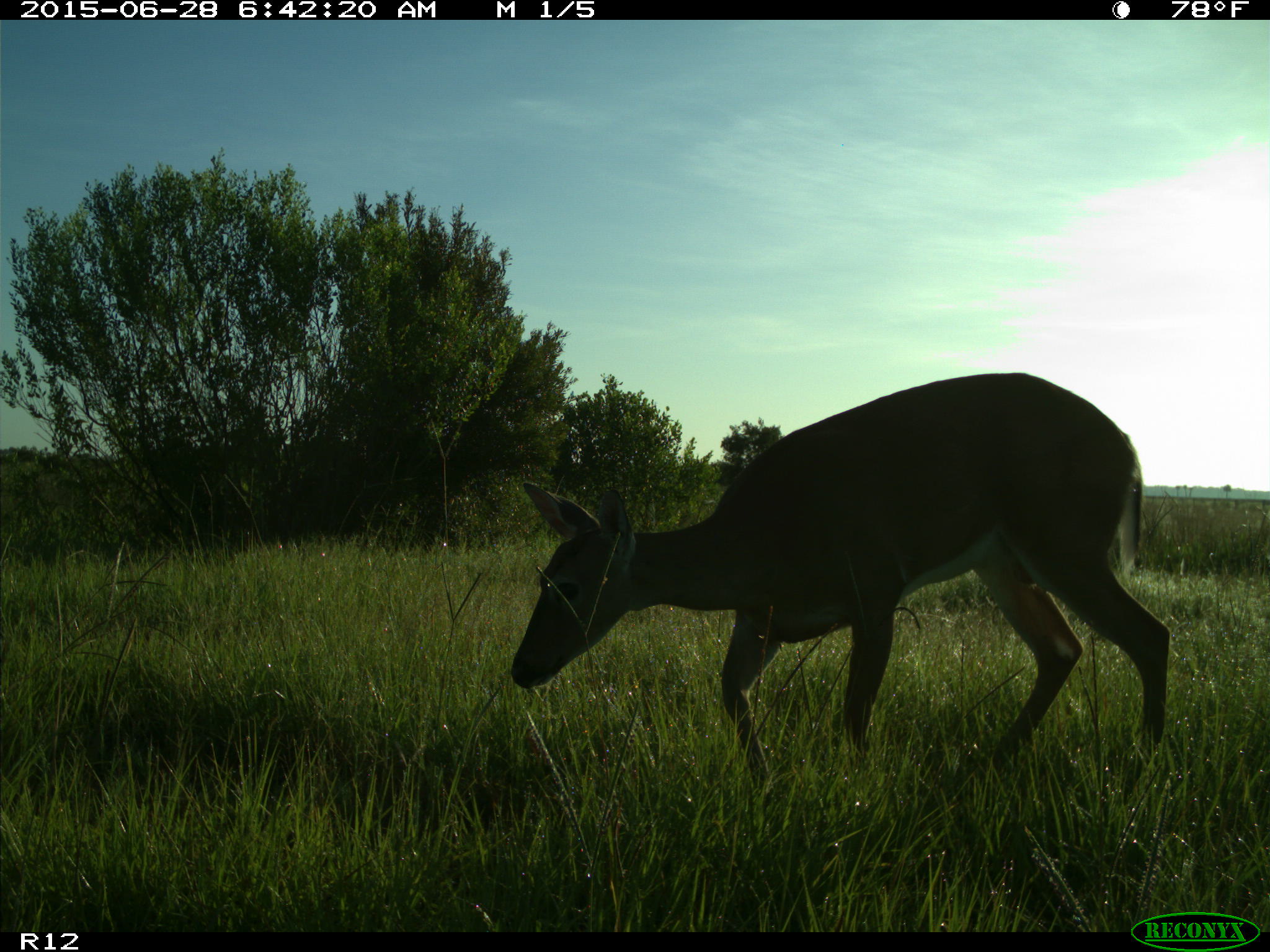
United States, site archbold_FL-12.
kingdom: Animalia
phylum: Chordata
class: Mammalia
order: Artiodactyla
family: Cervidae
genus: Odocoileus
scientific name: Odocoileus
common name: deer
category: unidentified deer